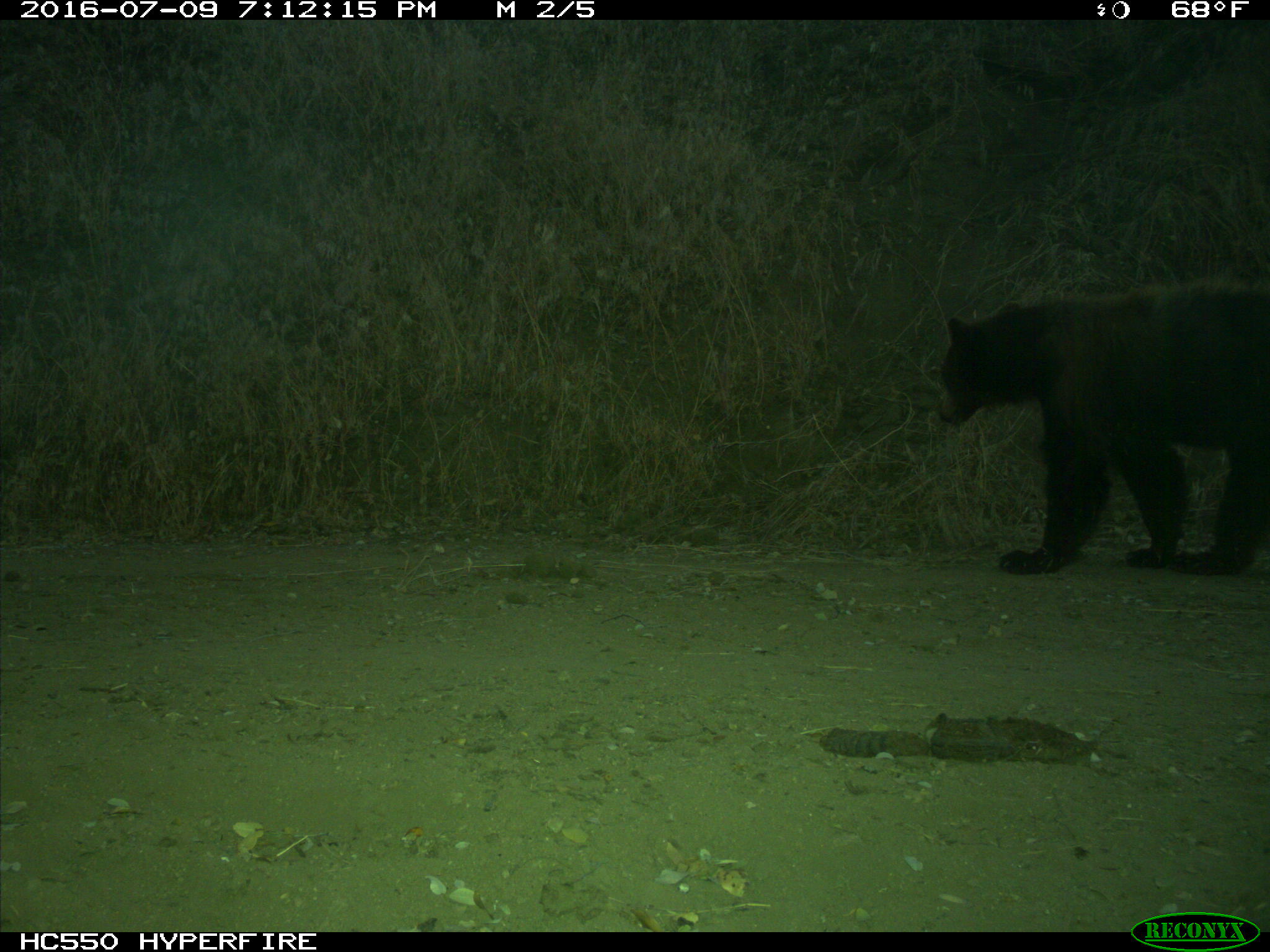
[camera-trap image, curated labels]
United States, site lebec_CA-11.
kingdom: Animalia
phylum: Chordata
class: Mammalia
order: Carnivora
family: Ursidae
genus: Ursus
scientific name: Ursus americanus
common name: american black bear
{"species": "Ursus americanus (american black bear)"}